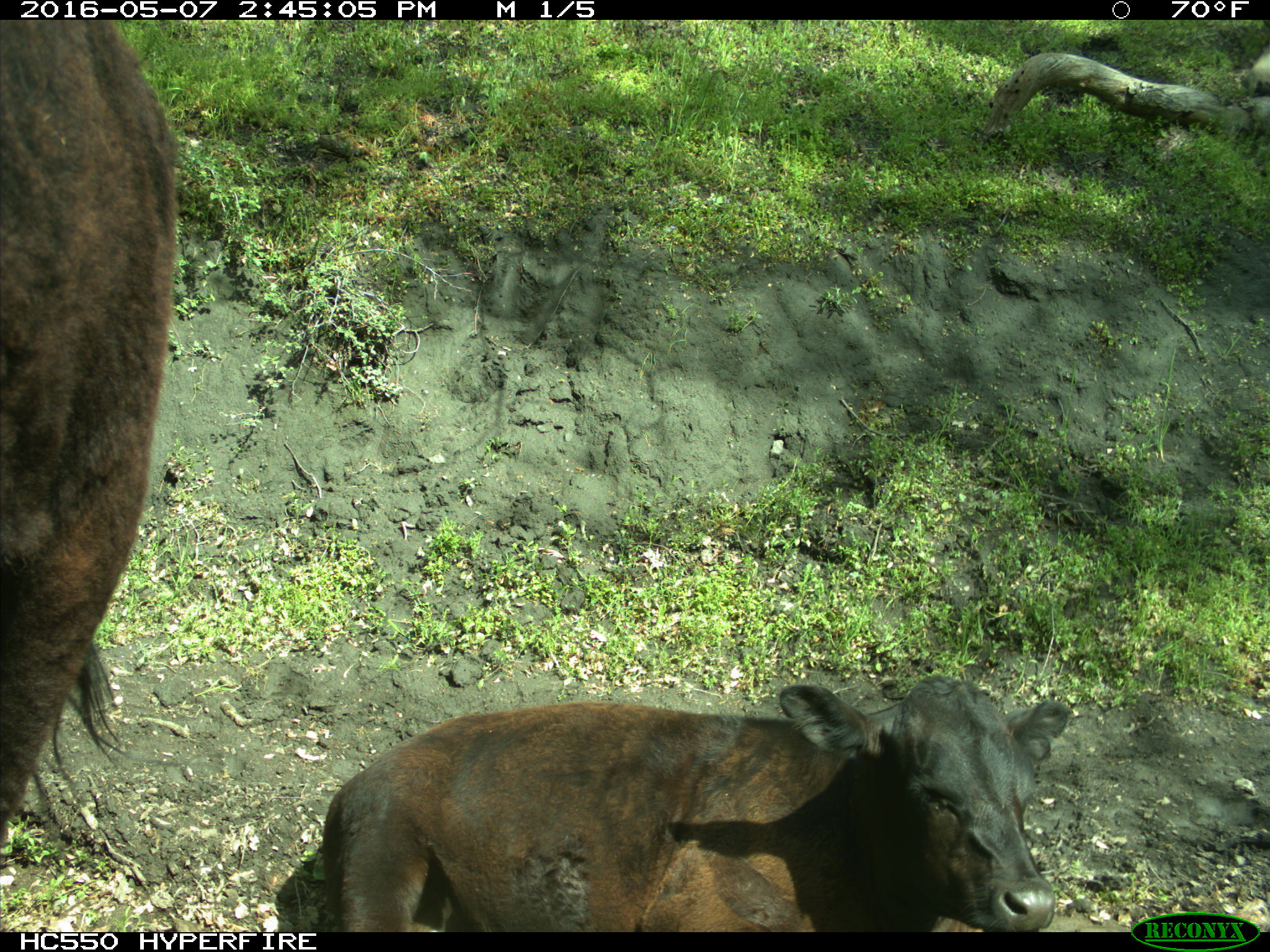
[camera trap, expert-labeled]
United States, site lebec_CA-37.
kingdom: Animalia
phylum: Chordata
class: Mammalia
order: Artiodactyla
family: Bovidae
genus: Bos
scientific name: Bos taurus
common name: domestic cow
Bos taurus (domestic cow).